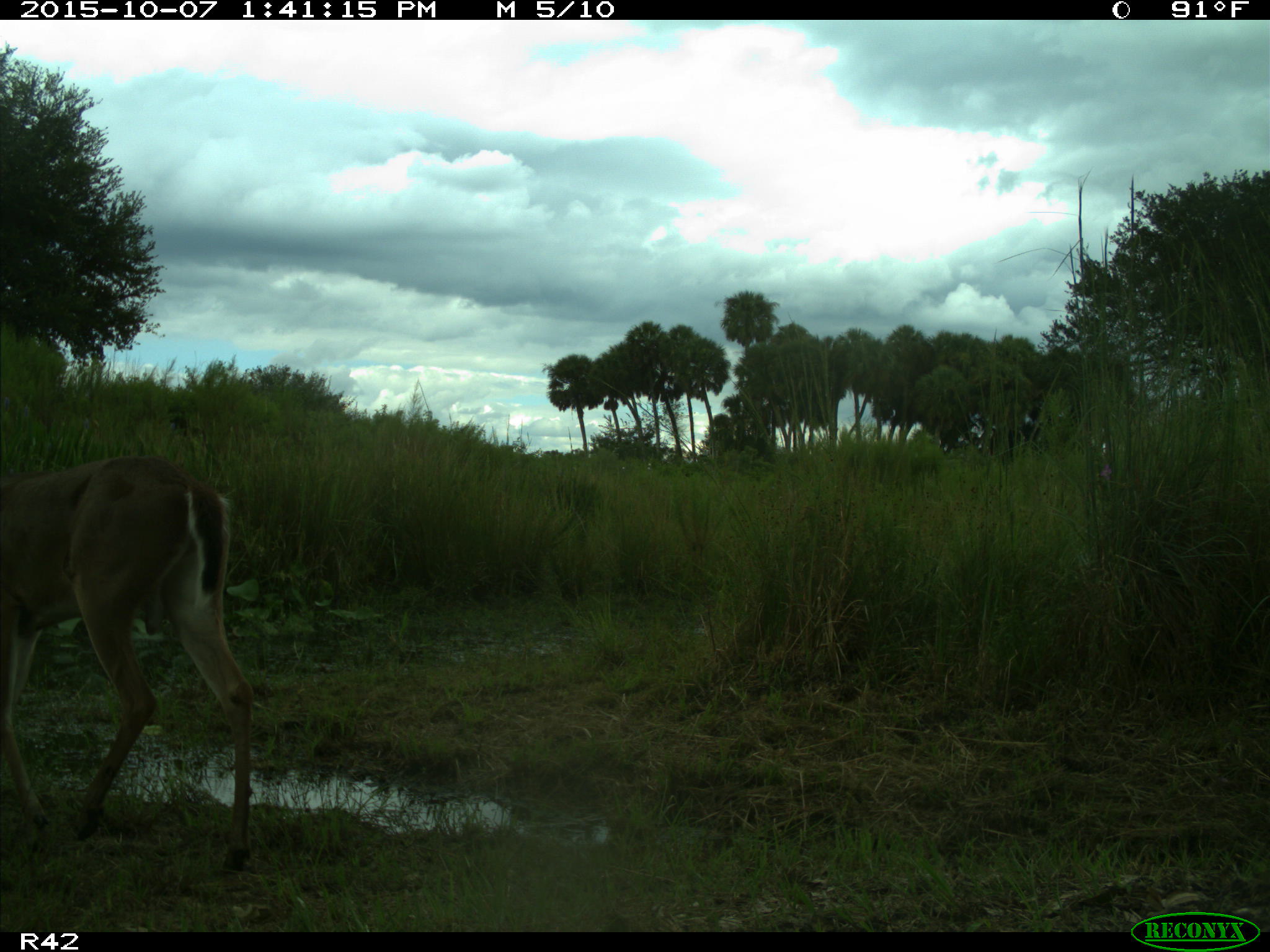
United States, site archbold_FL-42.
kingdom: Animalia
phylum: Chordata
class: Mammalia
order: Artiodactyla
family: Cervidae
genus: Odocoileus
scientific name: Odocoileus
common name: deer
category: unidentified deer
Unidentified deer (deer) (Odocoileus).